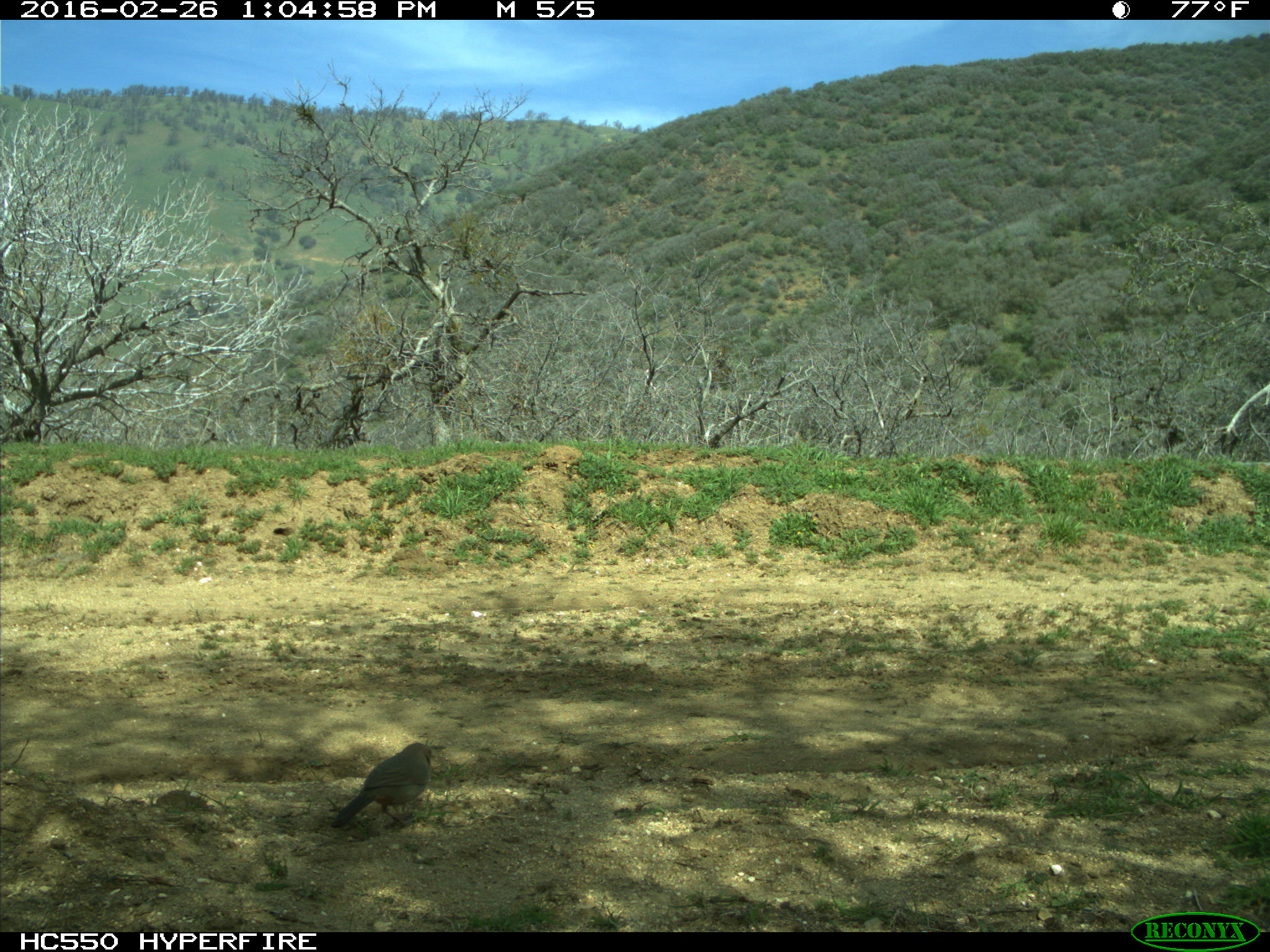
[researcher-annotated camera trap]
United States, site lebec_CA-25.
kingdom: Animalia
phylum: Chordata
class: Aves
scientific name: Aves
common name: birds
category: unidentified bird